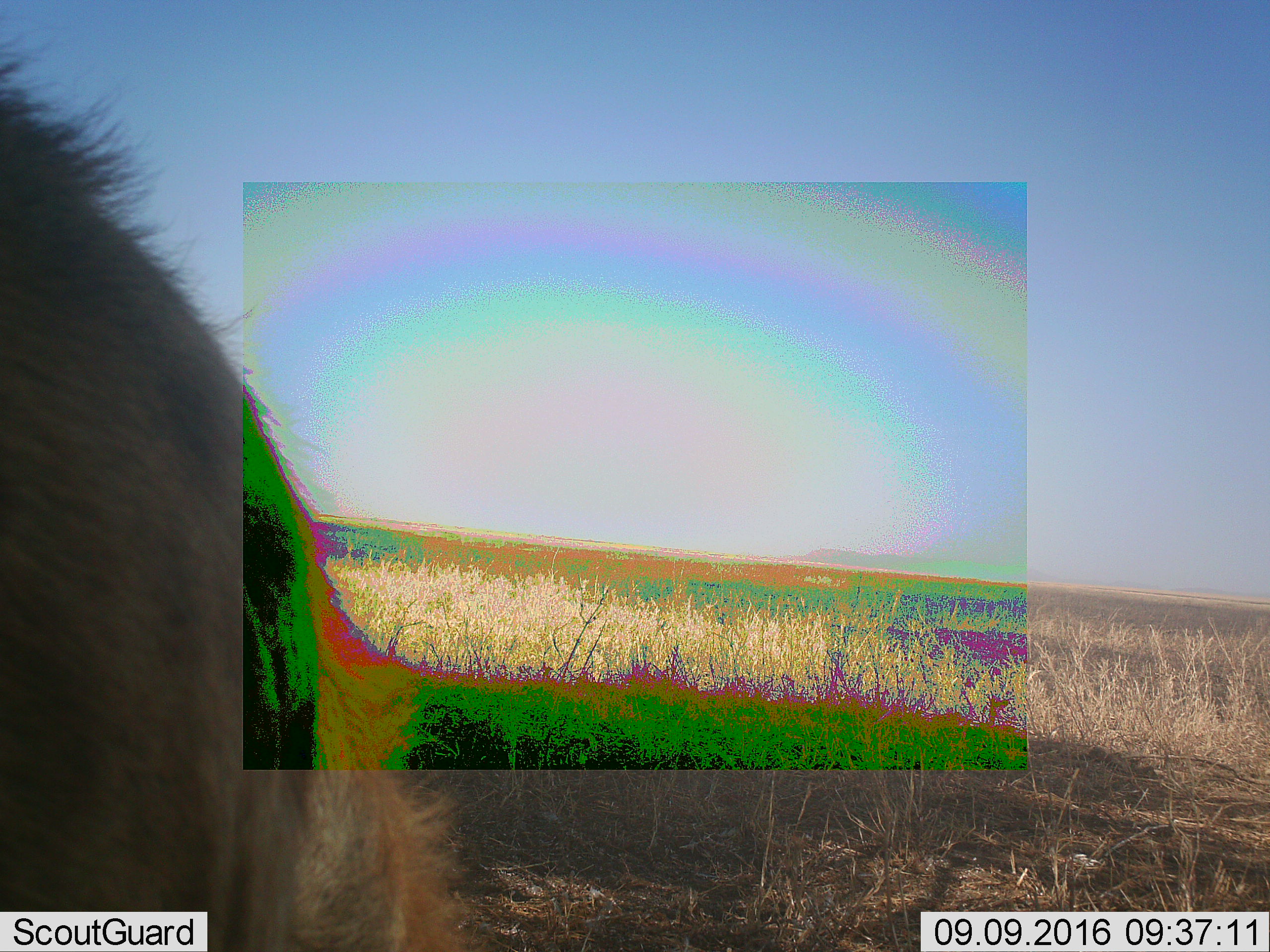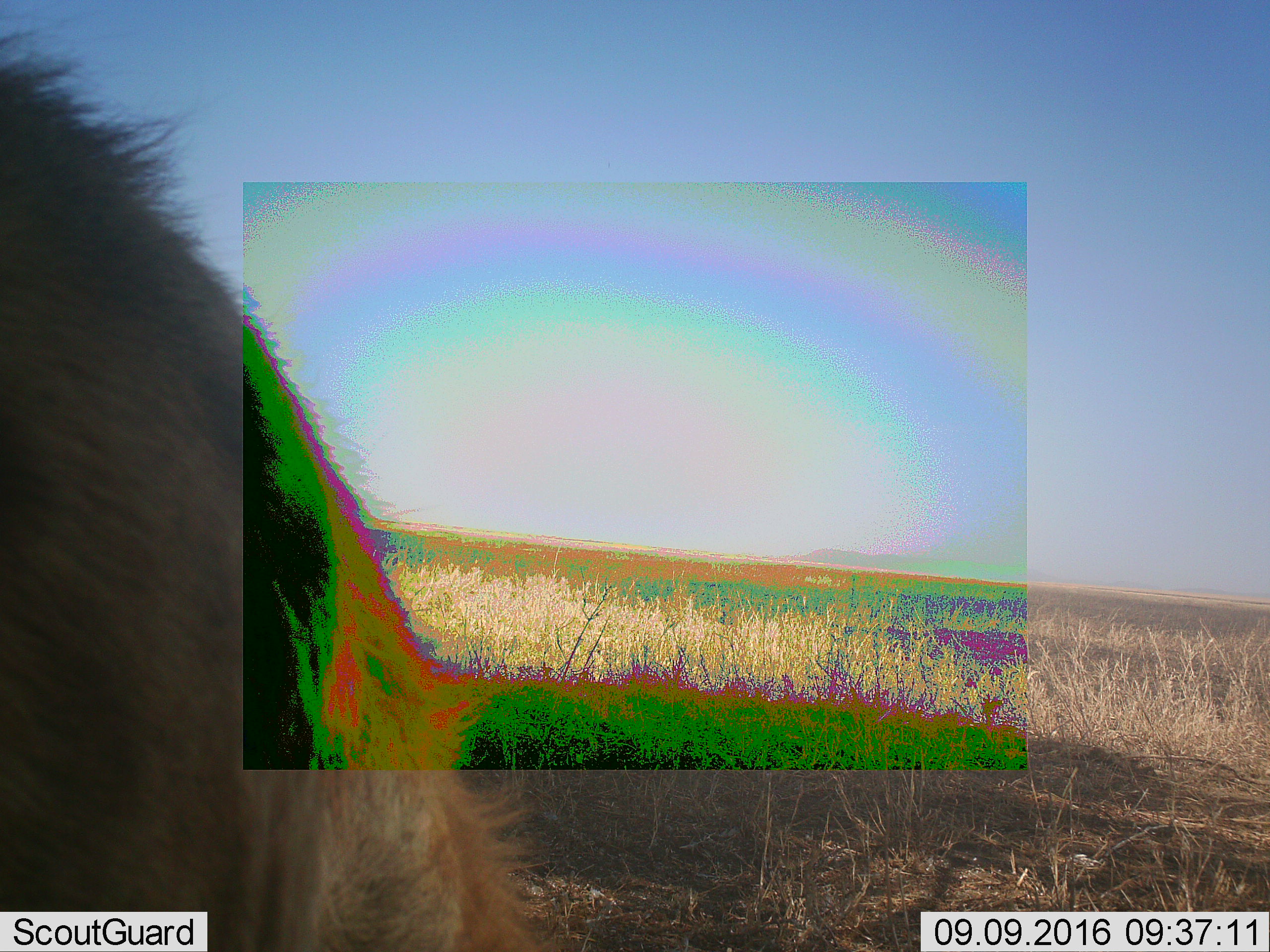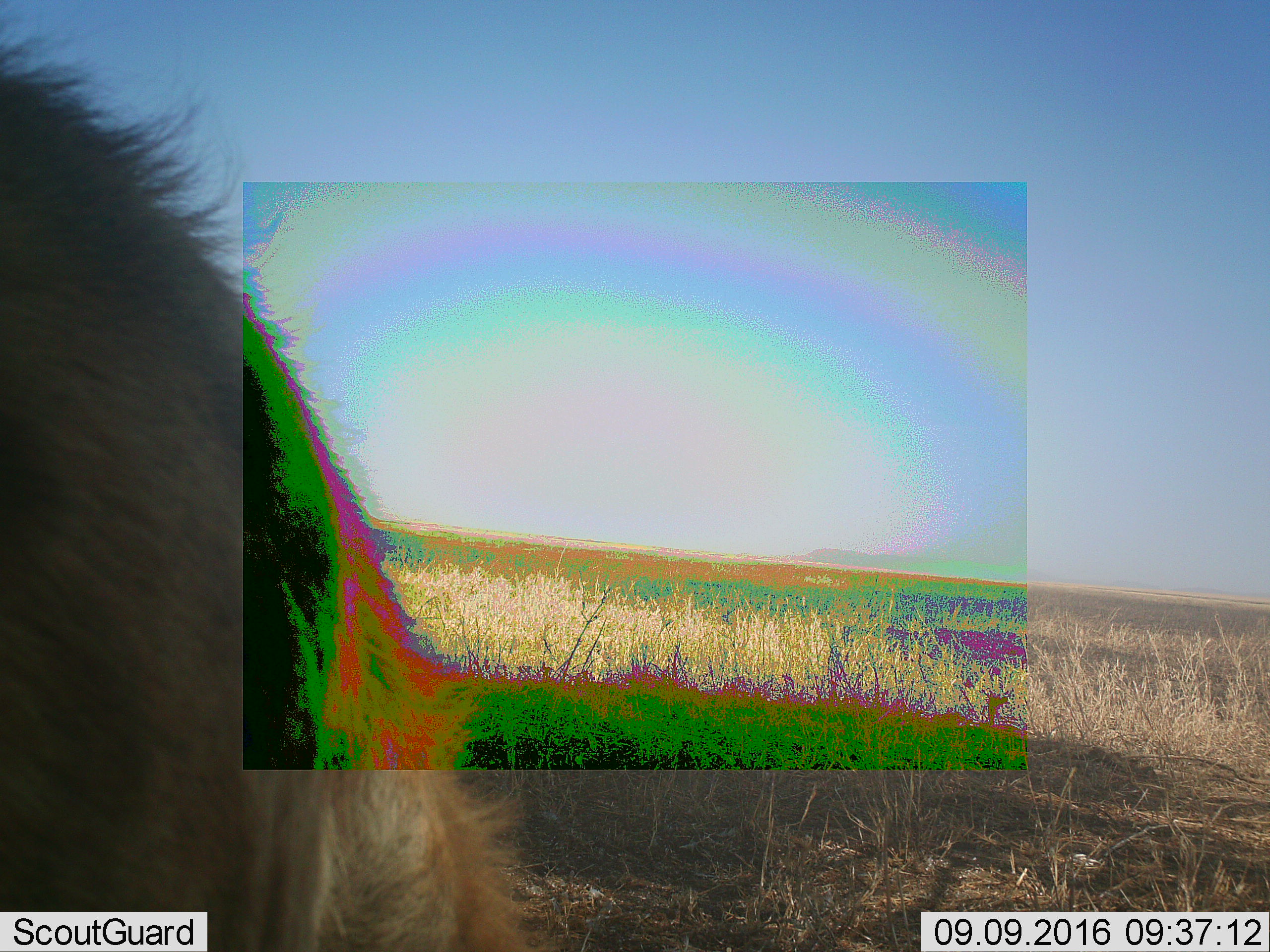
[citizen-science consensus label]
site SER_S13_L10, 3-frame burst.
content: unidentified animal